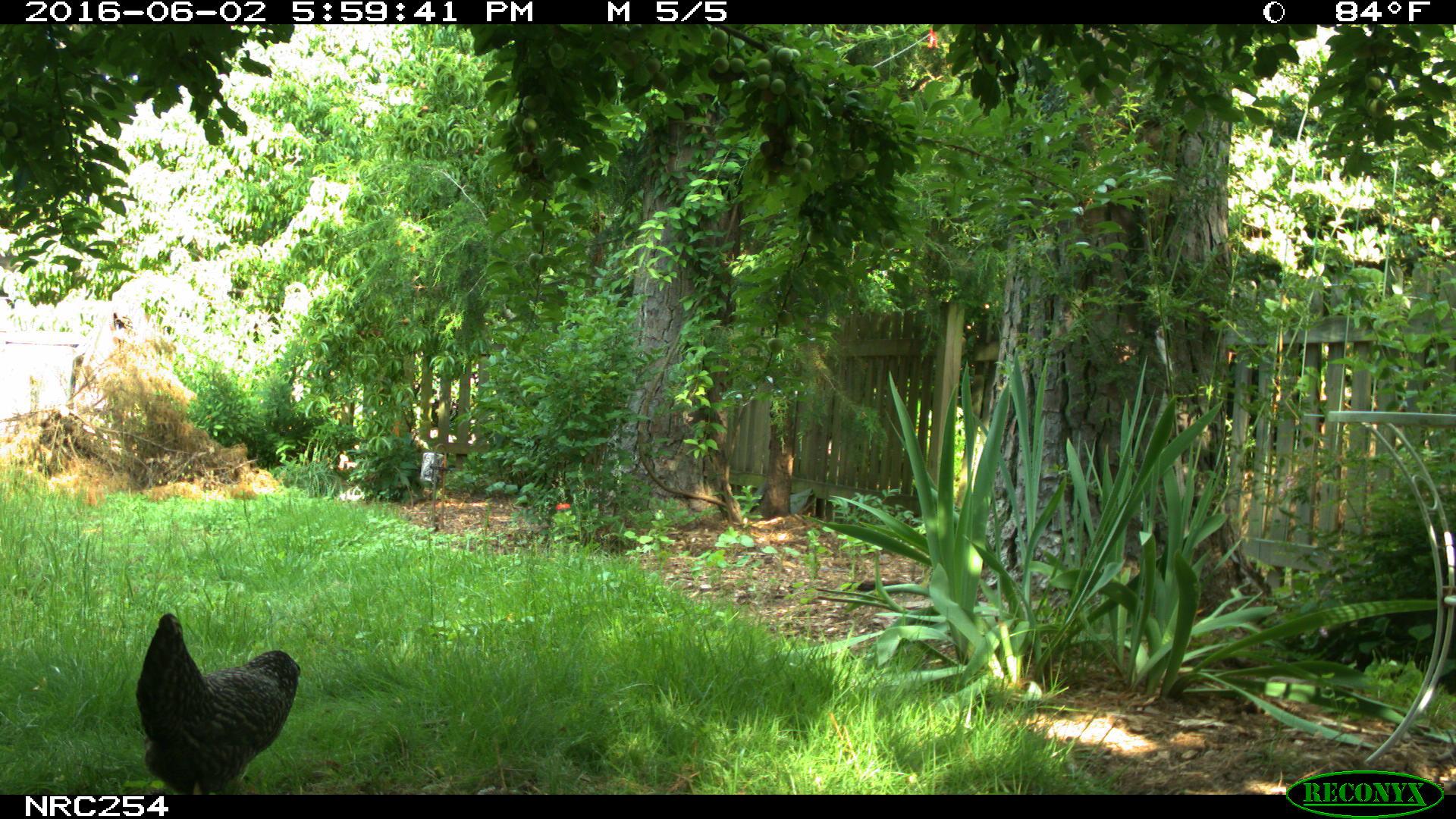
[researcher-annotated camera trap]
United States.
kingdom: Animalia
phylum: Chordata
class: Aves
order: Galliformes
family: Phasianidae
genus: Gallus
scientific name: Gallus gallus domesticus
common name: domestic chicken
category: Chicken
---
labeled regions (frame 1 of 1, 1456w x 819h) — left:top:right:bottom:
Chicken: 132:615:302:803